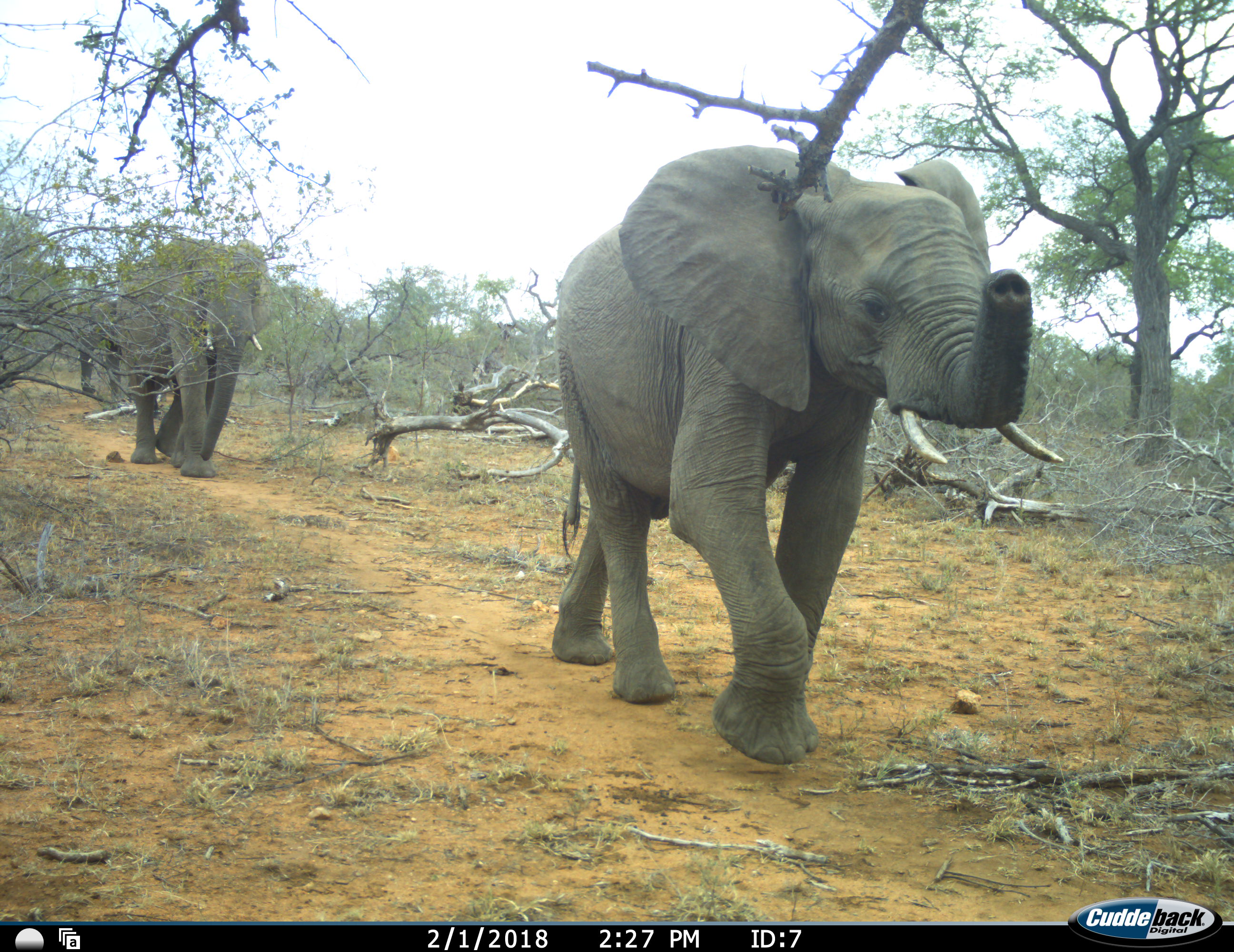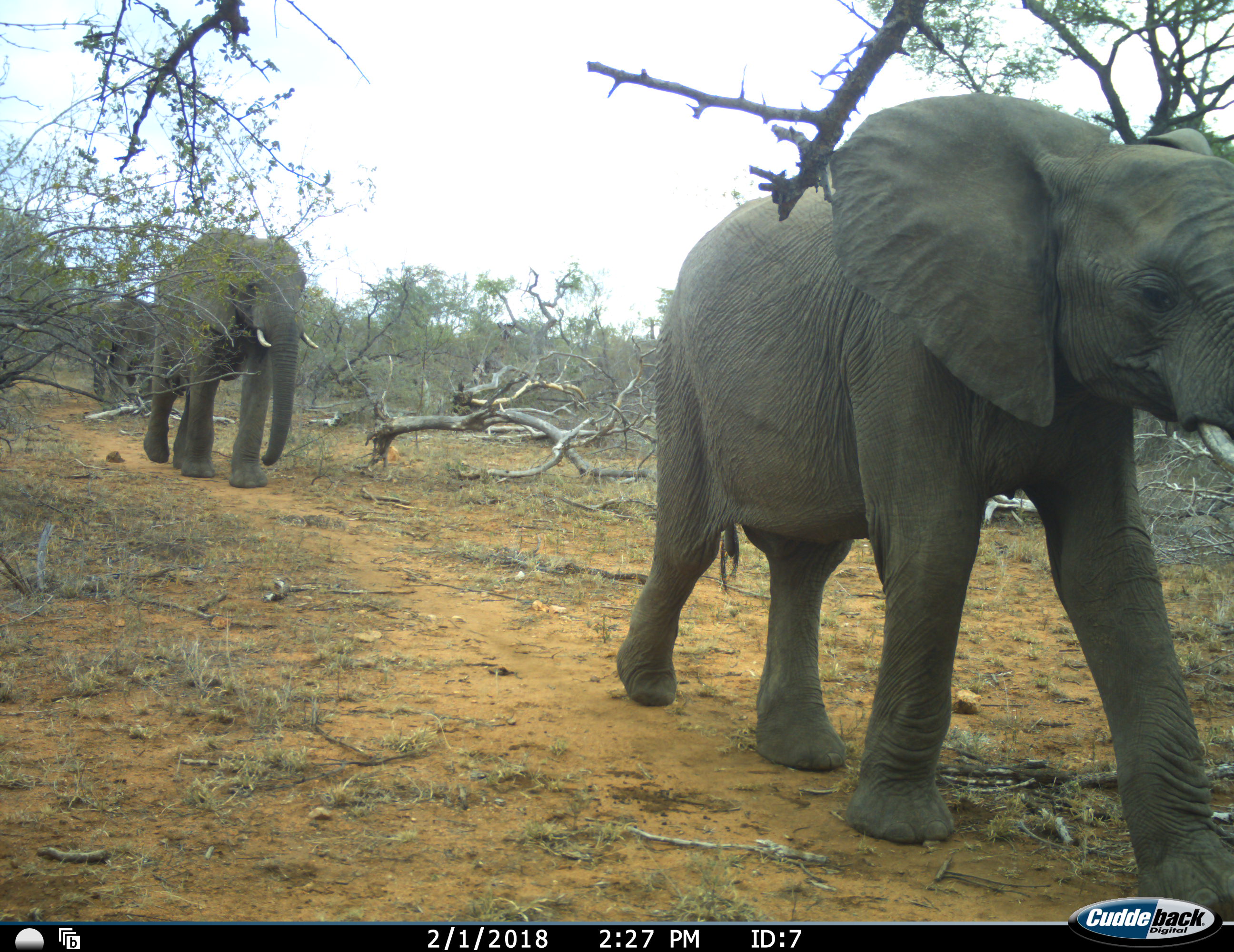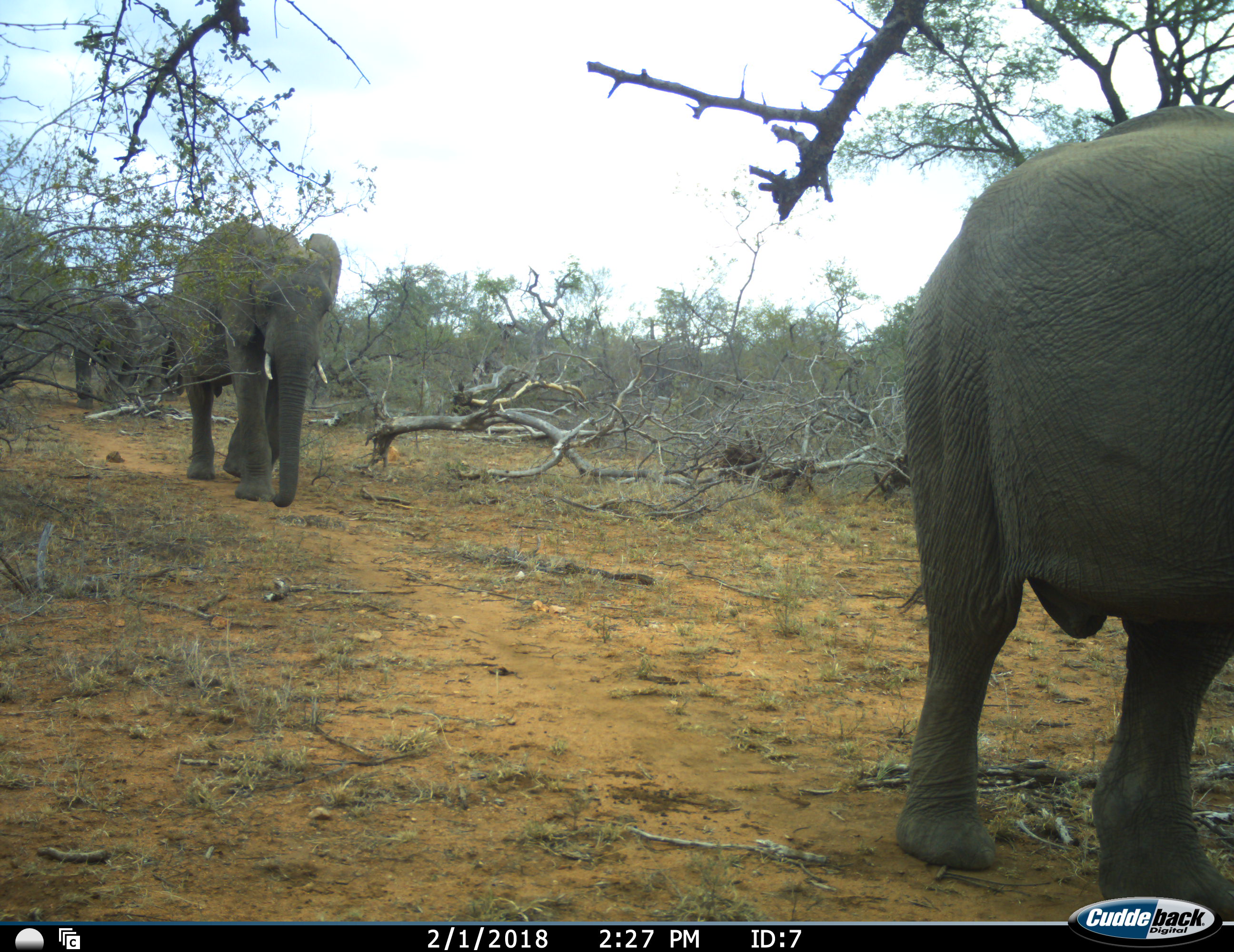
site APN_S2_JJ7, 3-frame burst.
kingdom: Animalia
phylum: Chordata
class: Mammalia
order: Proboscidea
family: Elephantidae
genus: Loxodonta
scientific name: Loxodonta africana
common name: african bush elephant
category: elephant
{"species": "elephant (african bush elephant) (Loxodonta africana)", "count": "4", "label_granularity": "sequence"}